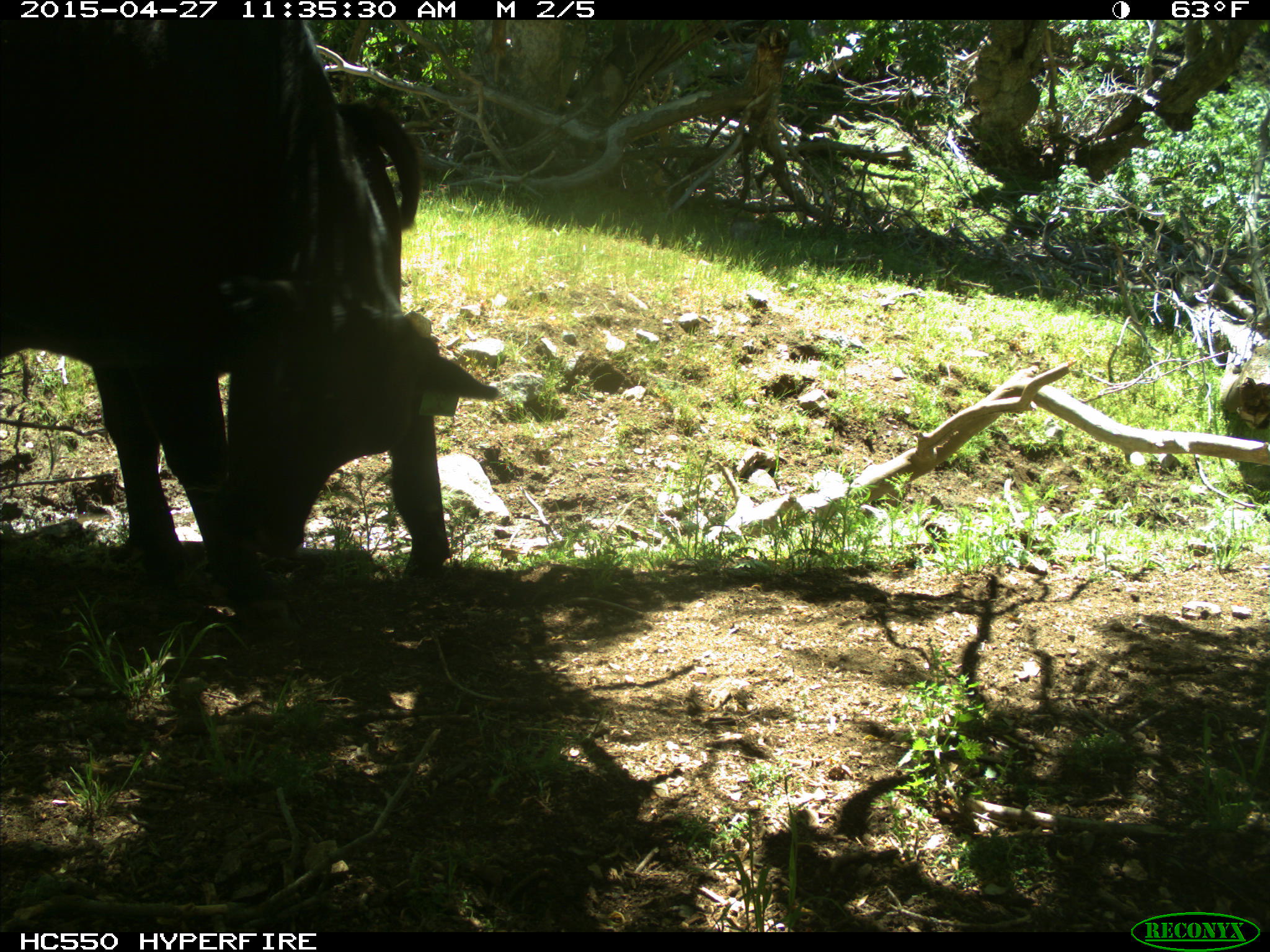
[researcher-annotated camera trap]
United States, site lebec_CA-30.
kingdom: Animalia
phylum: Chordata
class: Mammalia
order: Artiodactyla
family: Bovidae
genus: Bos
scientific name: Bos taurus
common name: domestic cow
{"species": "Bos taurus (domestic cow)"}